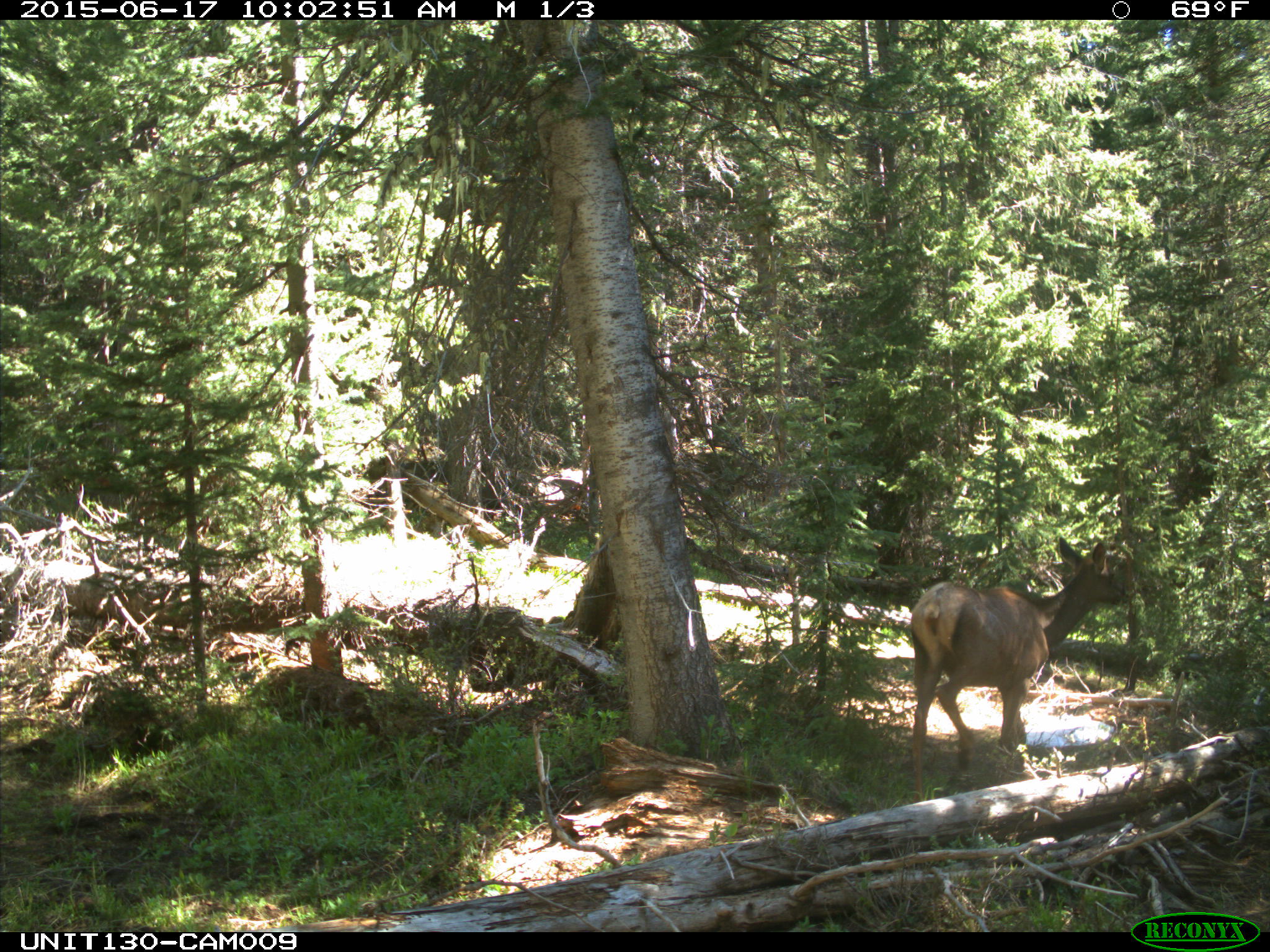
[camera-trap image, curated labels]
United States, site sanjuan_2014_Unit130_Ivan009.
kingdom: Animalia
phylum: Chordata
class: Mammalia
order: Artiodactyla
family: Cervidae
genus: Cervus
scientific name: Cervus elaphus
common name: red deer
Cervus elaphus (red deer).